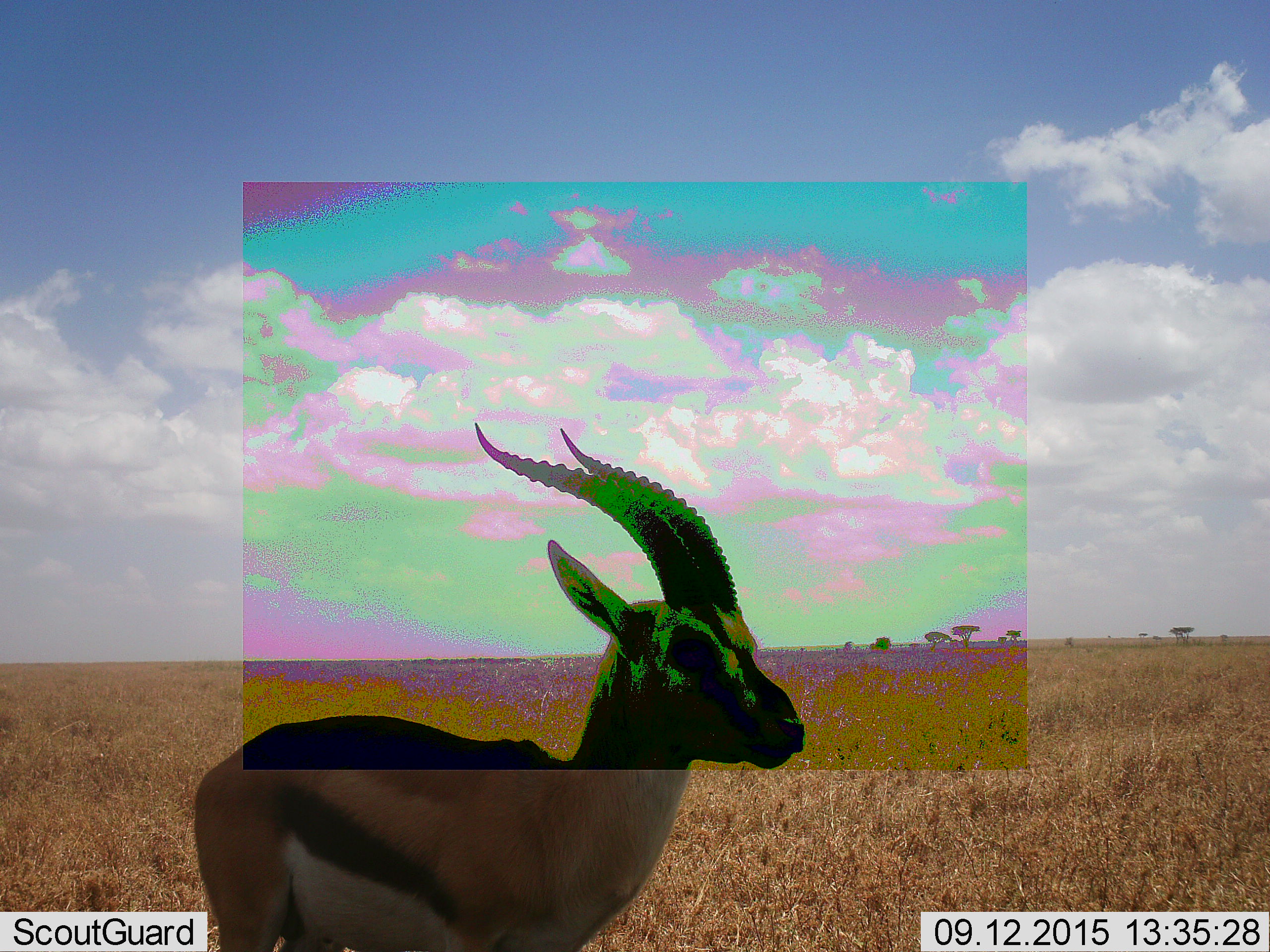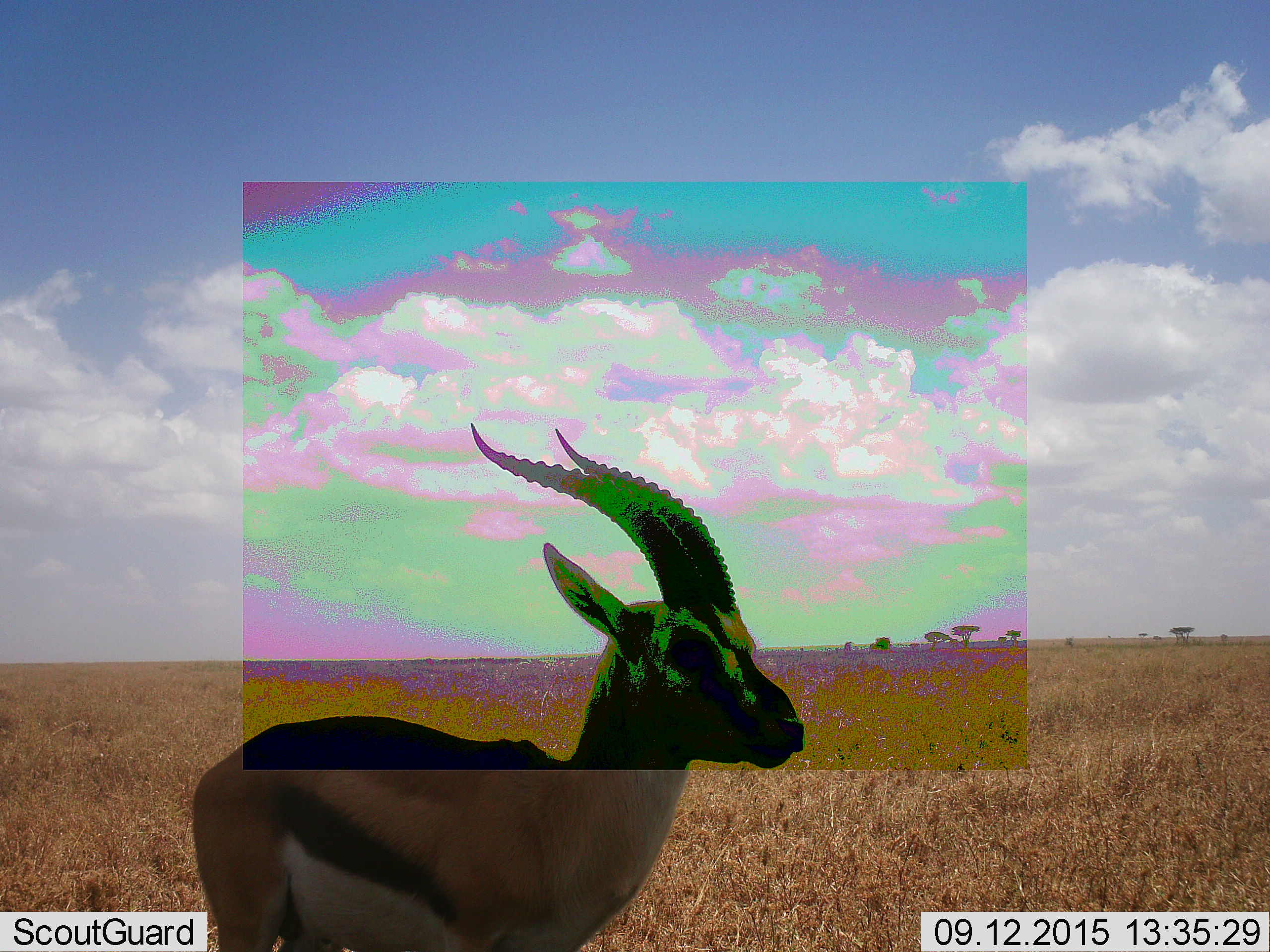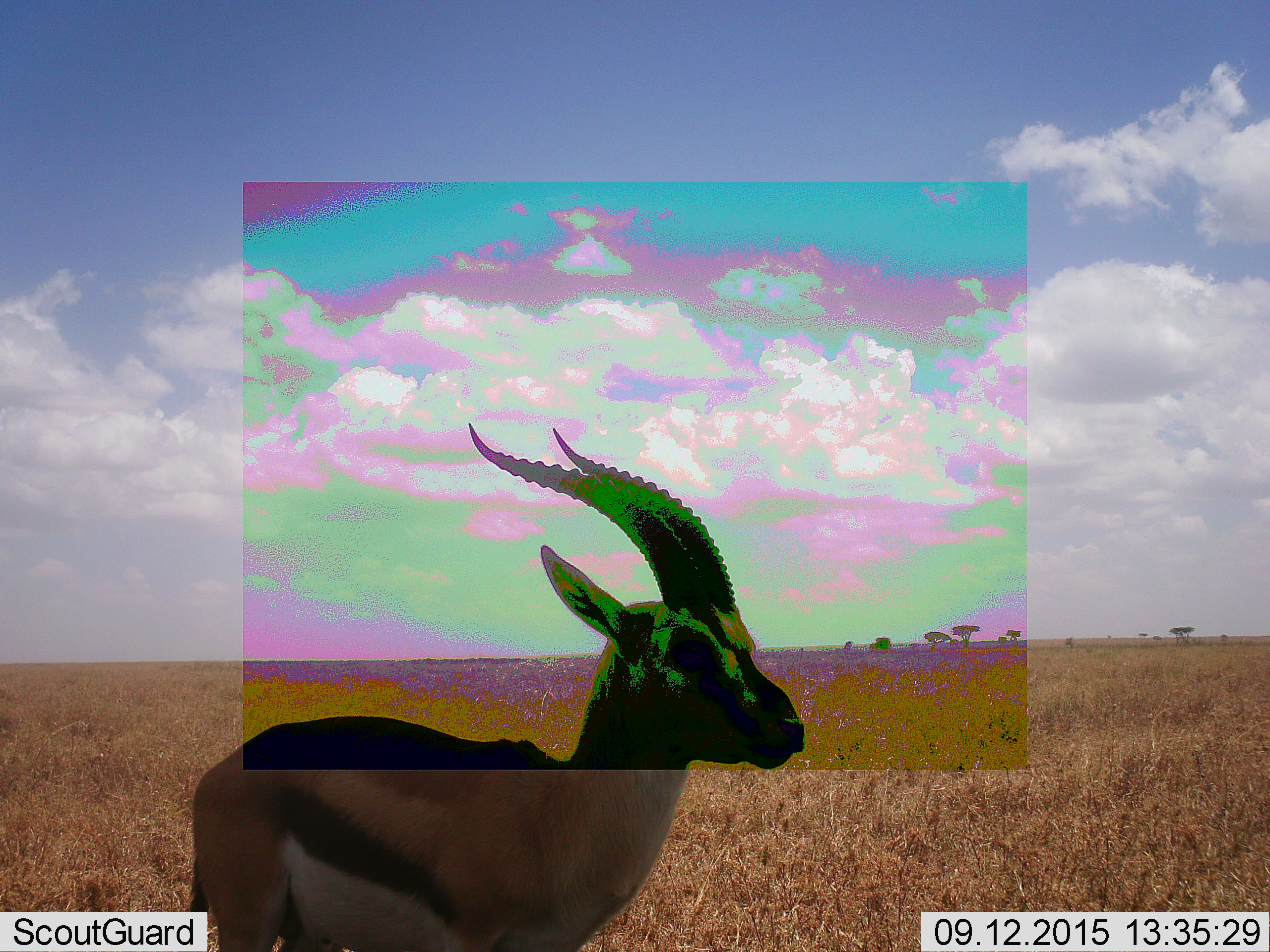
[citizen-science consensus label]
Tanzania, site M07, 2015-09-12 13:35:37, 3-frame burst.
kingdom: Animalia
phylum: Chordata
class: Mammalia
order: Artiodactyla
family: Bovidae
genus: Eudorcas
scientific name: Eudorcas thomsonii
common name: thomson's gazelle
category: gazellethomsons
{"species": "gazellethomsons (thomson's gazelle) (Eudorcas thomsonii)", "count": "1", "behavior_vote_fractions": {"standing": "100%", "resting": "0%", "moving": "0%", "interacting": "0%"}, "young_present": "0%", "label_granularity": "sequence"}